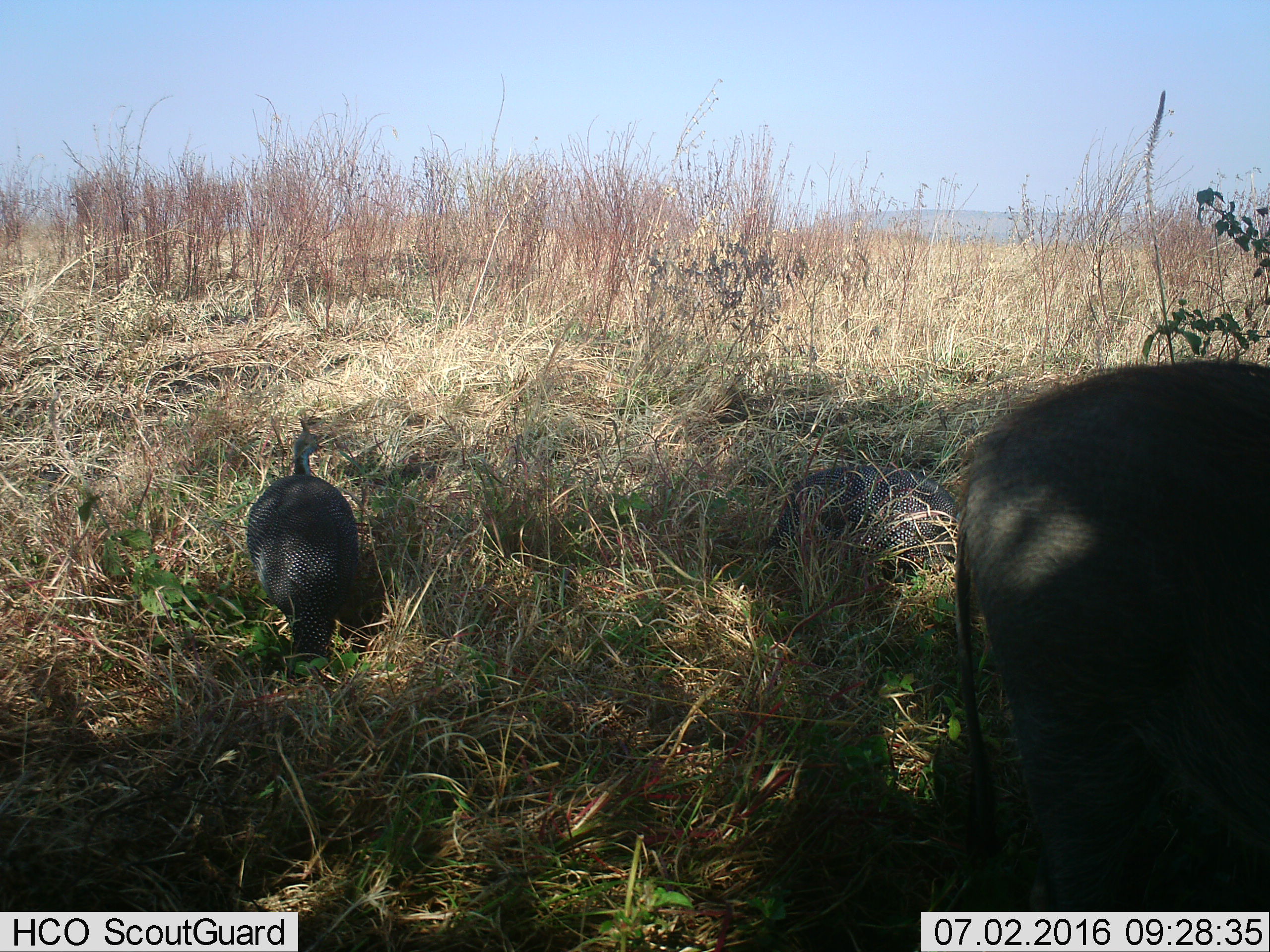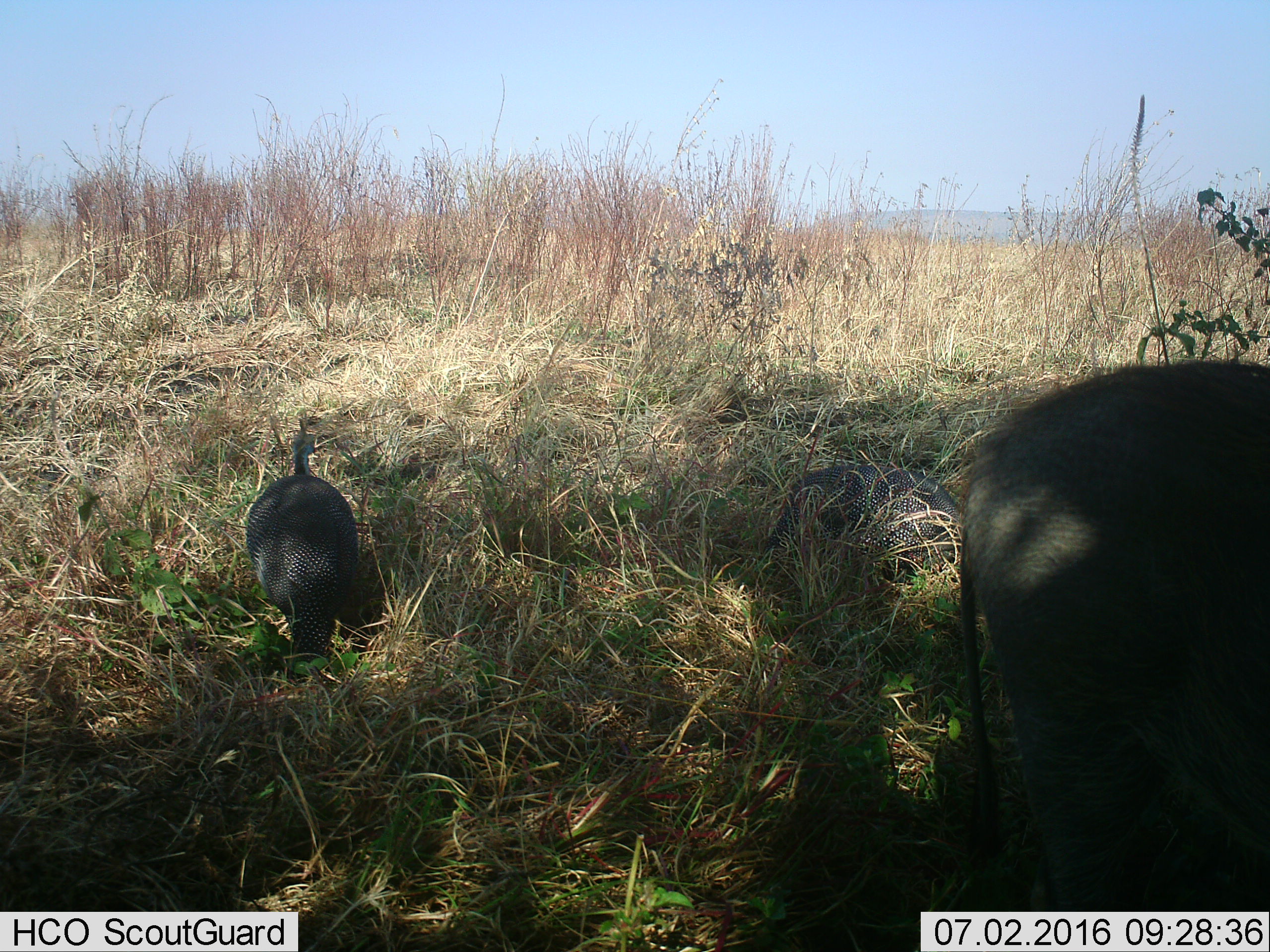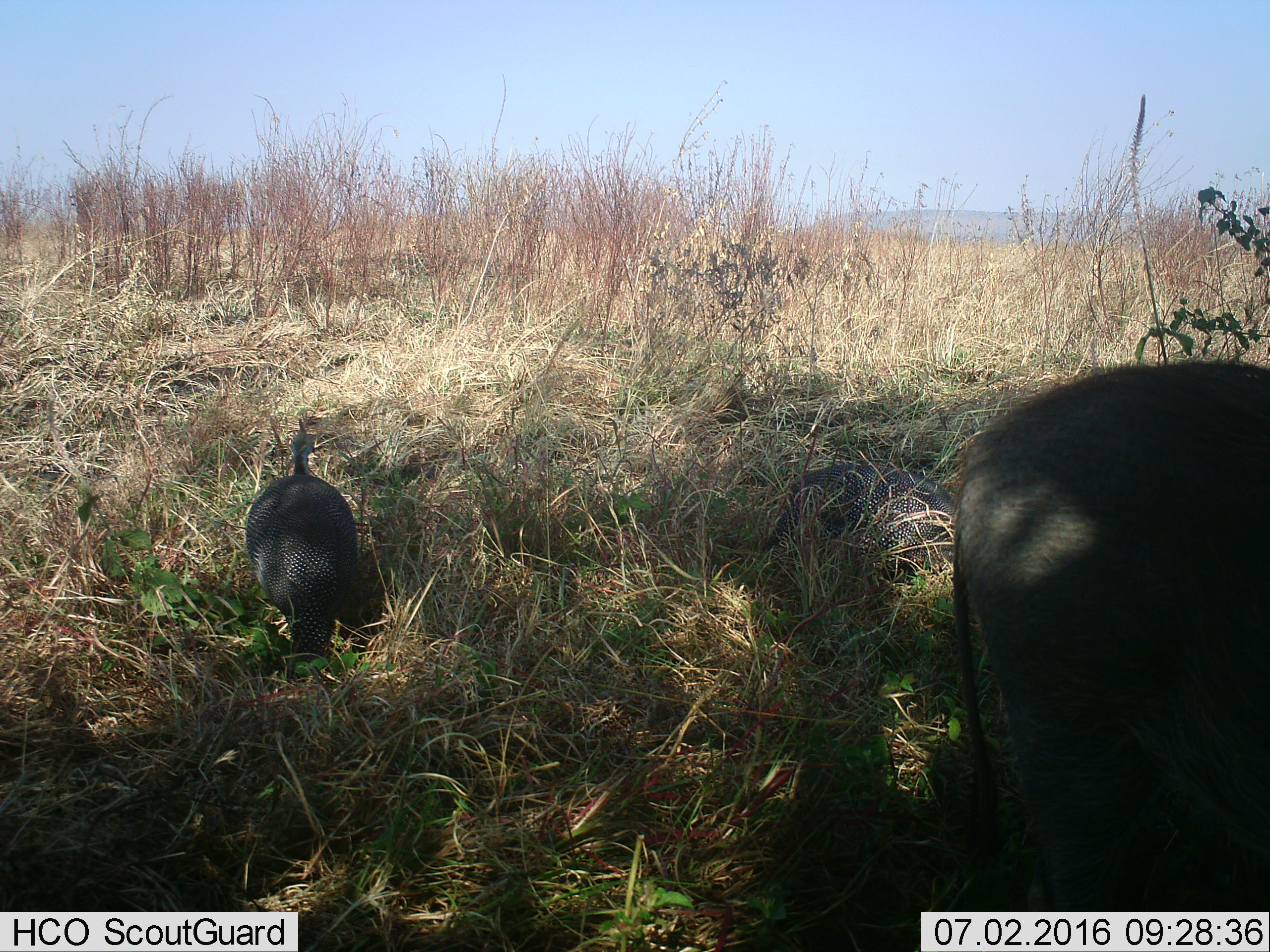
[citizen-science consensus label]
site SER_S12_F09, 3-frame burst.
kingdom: Animalia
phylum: Chordata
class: Aves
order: Galliformes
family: Numididae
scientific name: Numididae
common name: guineafowl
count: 2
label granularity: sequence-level